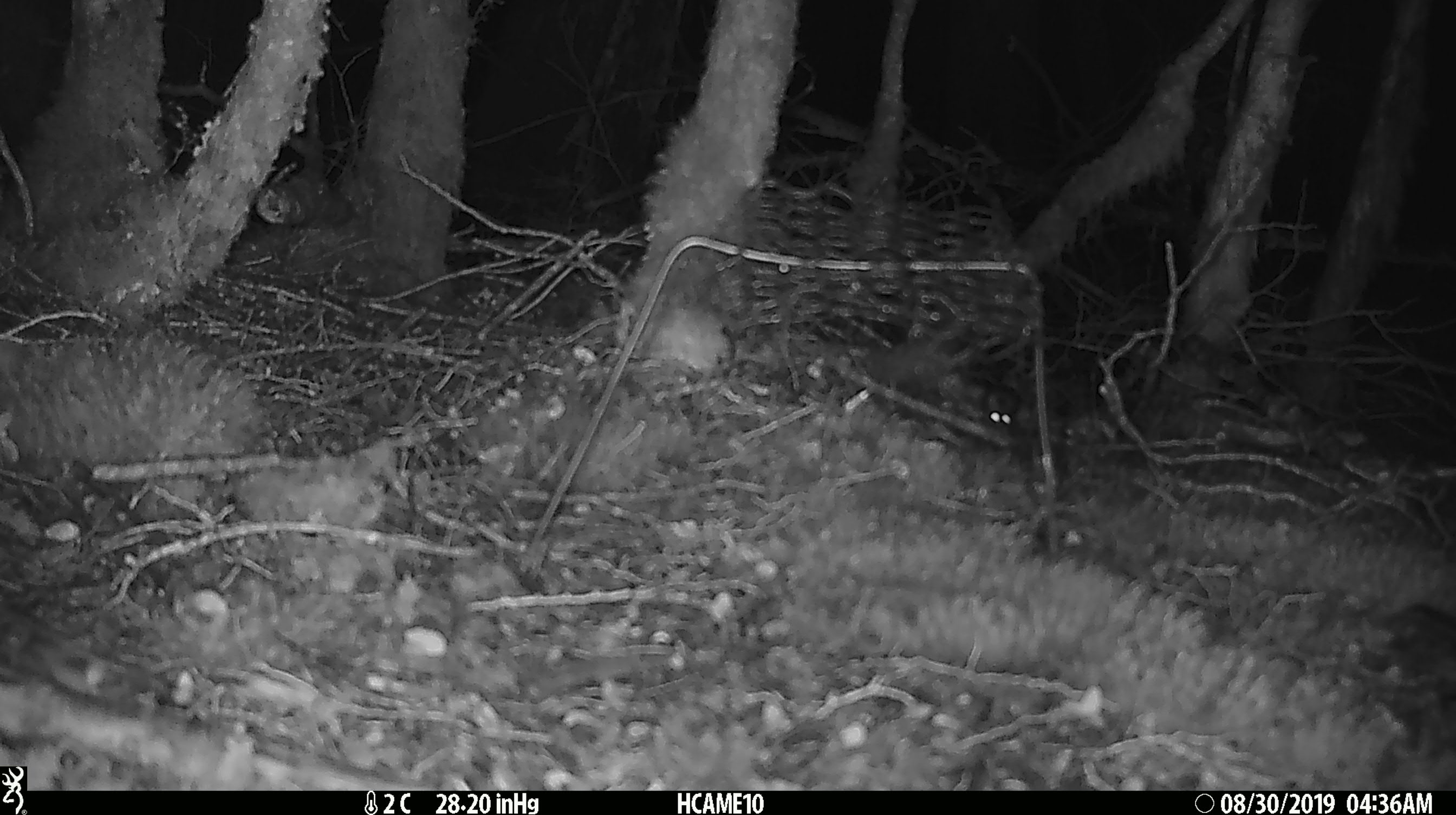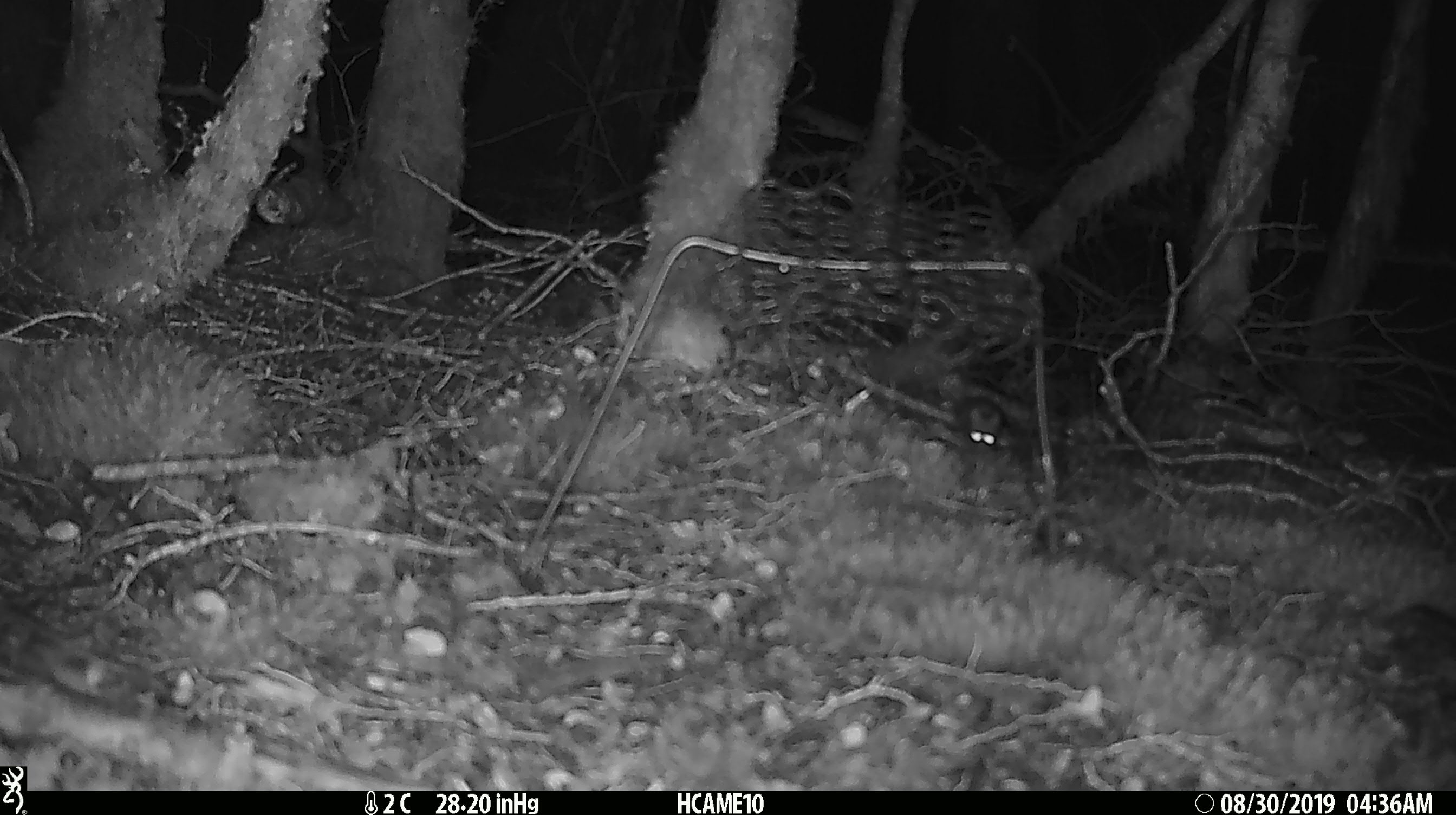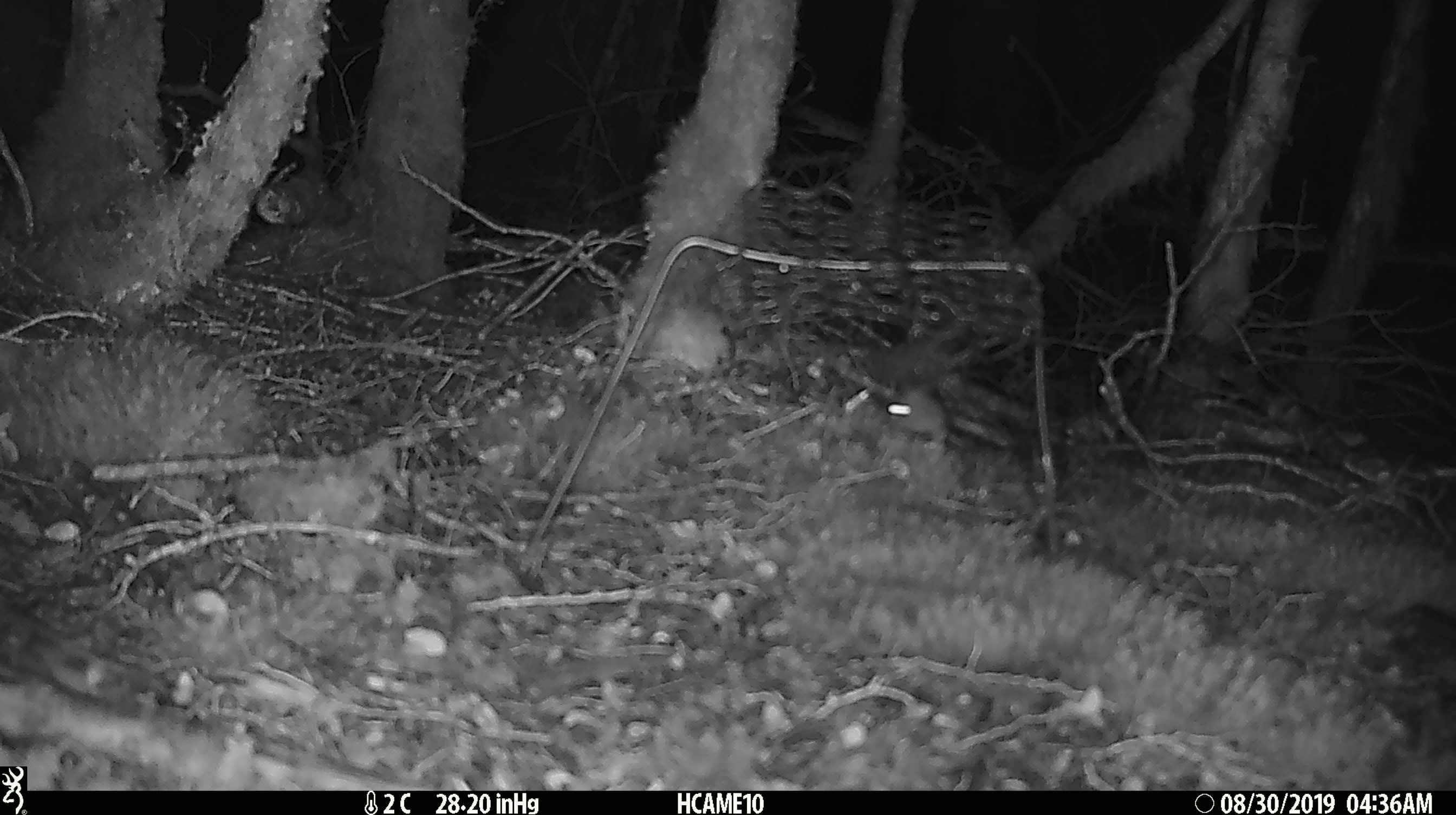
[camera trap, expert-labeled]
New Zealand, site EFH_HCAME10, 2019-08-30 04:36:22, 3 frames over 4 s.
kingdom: Animalia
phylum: Chordata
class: Mammalia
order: Rodentia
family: Muridae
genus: Mus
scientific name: Mus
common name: mouse